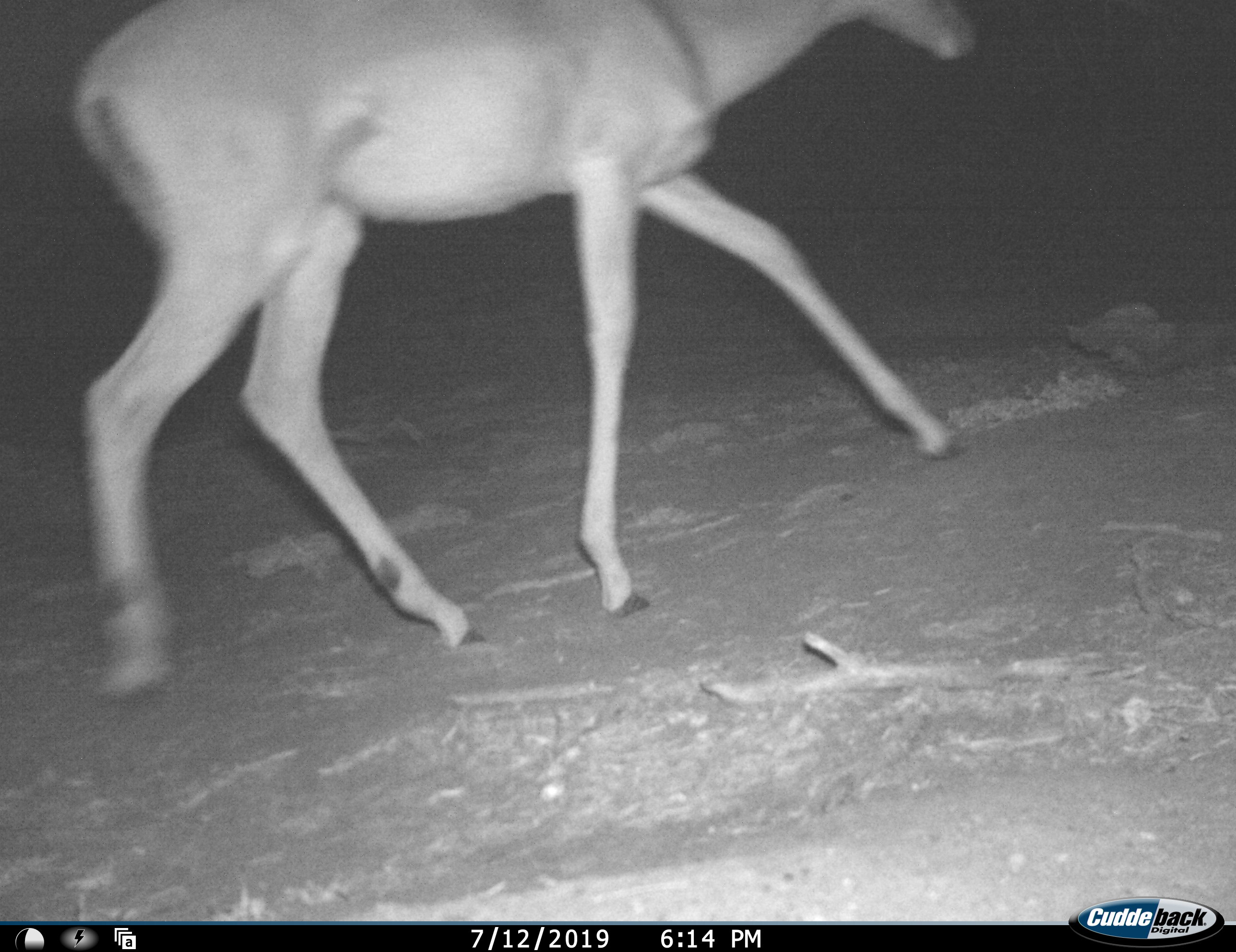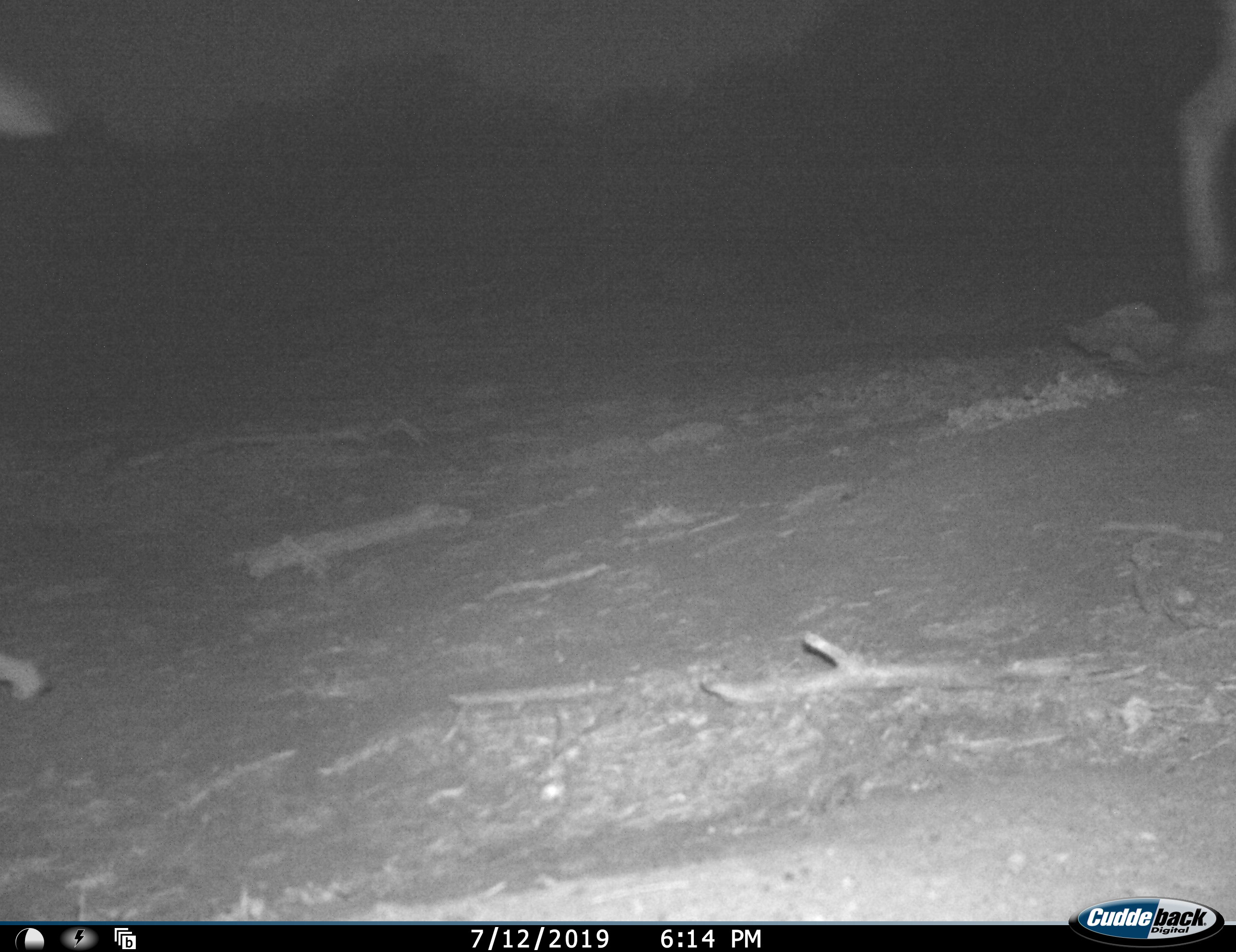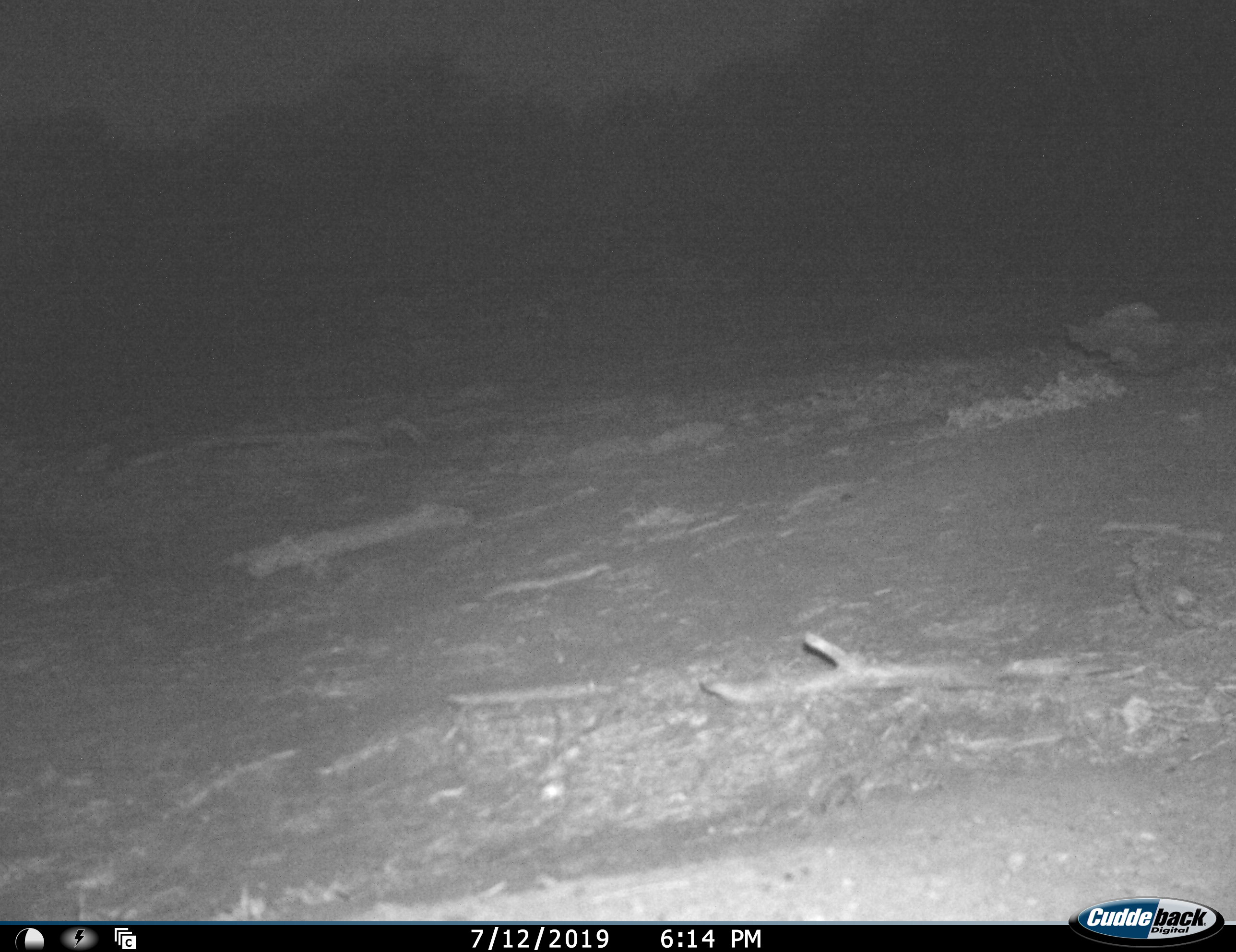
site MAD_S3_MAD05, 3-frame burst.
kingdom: Animalia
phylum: Chordata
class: Mammalia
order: Artiodactyla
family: Bovidae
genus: Aepyceros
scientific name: Aepyceros melampus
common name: impala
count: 1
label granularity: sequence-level